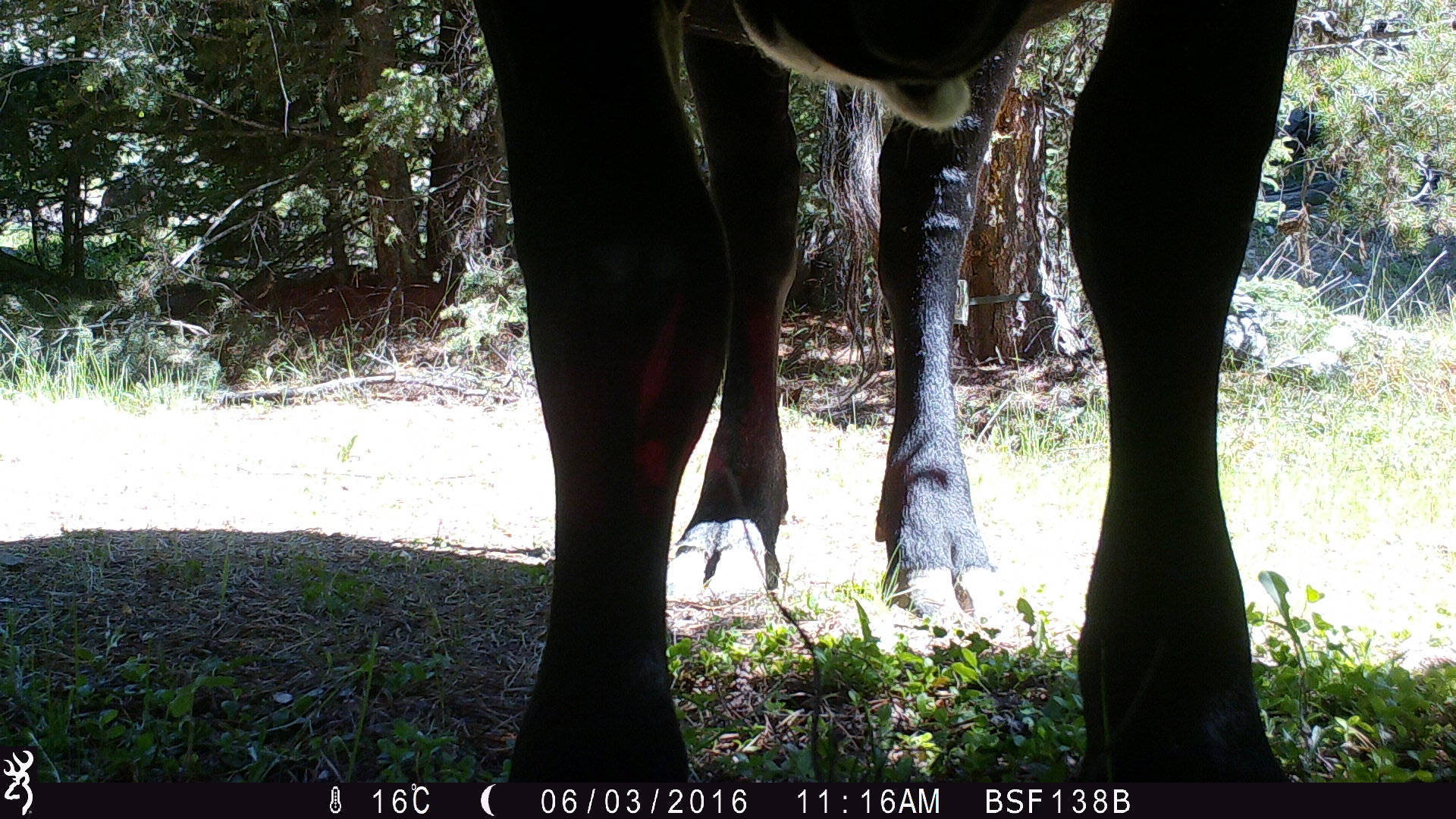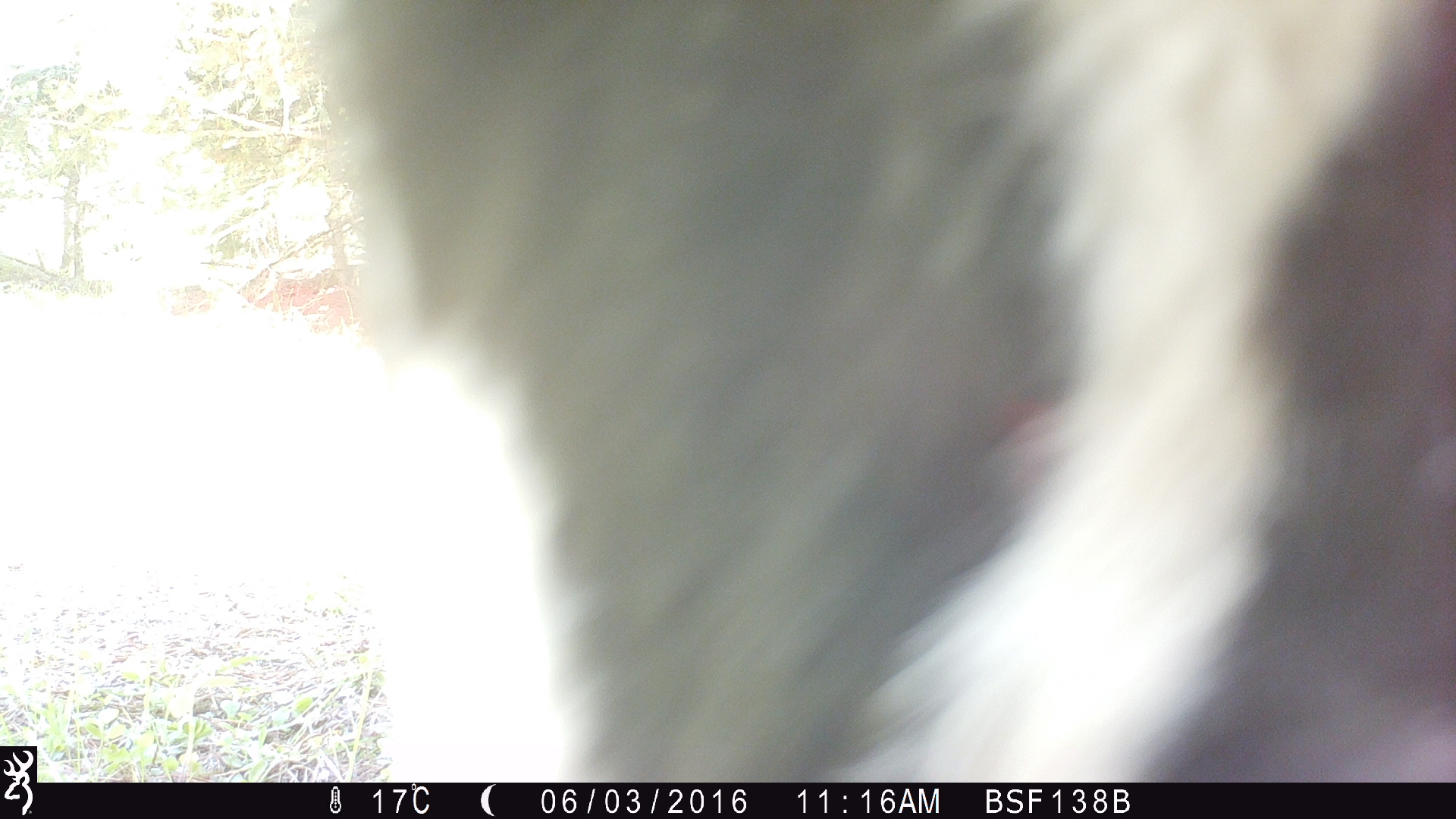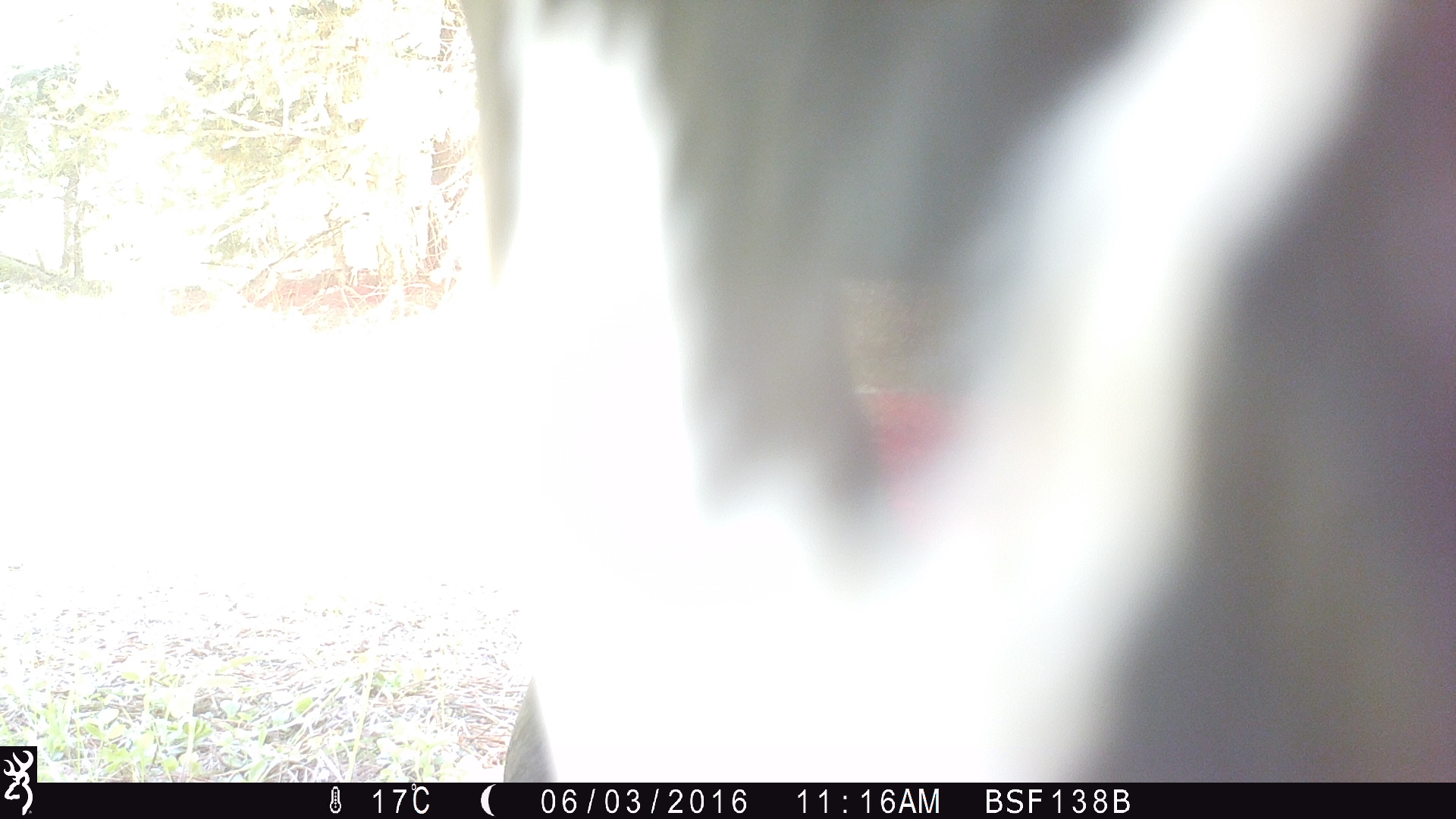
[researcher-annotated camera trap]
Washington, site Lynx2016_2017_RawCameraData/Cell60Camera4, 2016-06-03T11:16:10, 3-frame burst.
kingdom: Animalia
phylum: Chordata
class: Mammalia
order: Artiodactyla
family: Bovidae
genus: Bos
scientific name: Bos taurus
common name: domestic cattle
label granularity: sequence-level